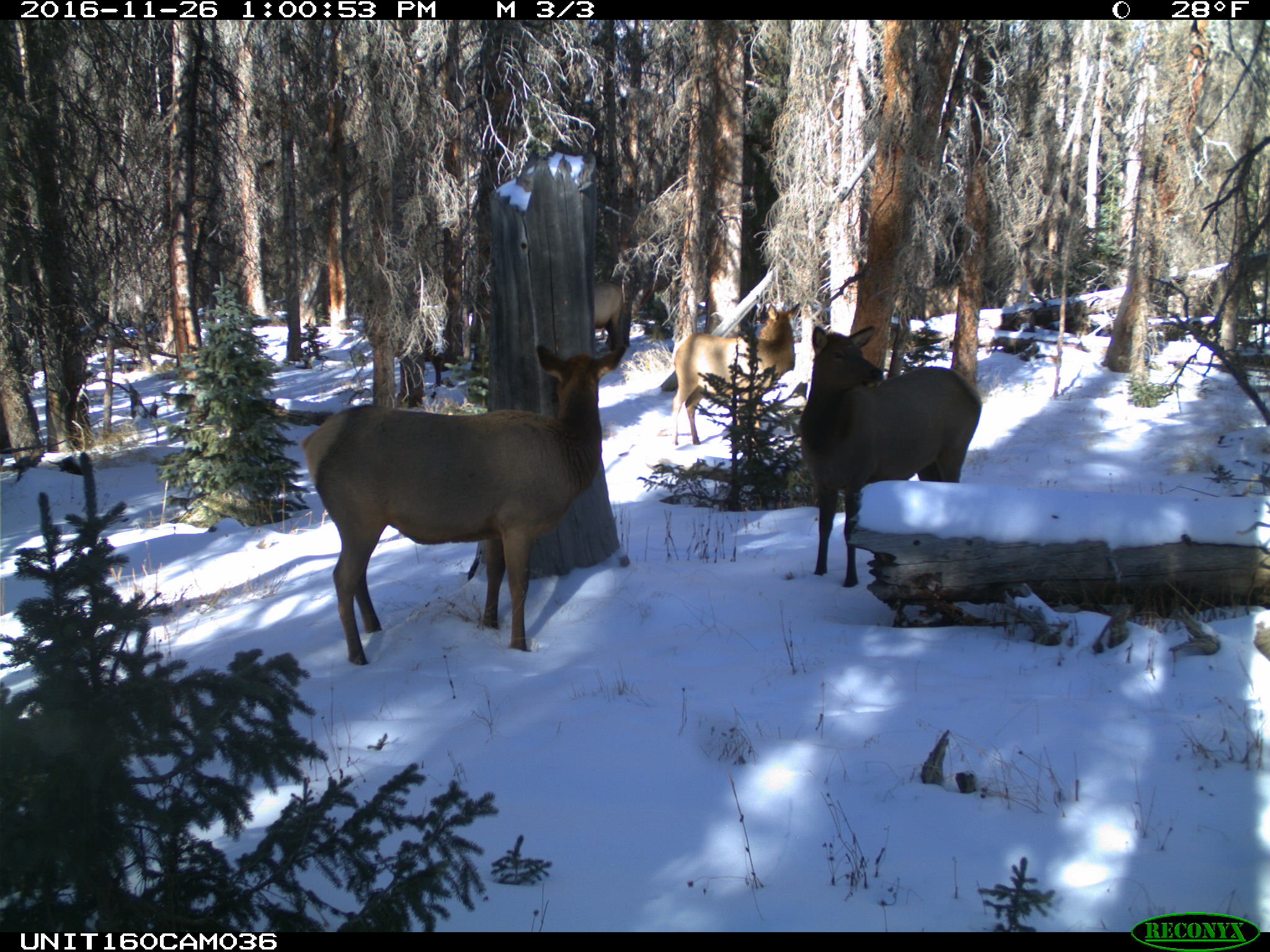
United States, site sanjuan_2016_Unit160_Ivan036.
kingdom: Animalia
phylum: Chordata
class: Mammalia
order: Artiodactyla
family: Cervidae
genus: Cervus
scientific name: Cervus elaphus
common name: red deer